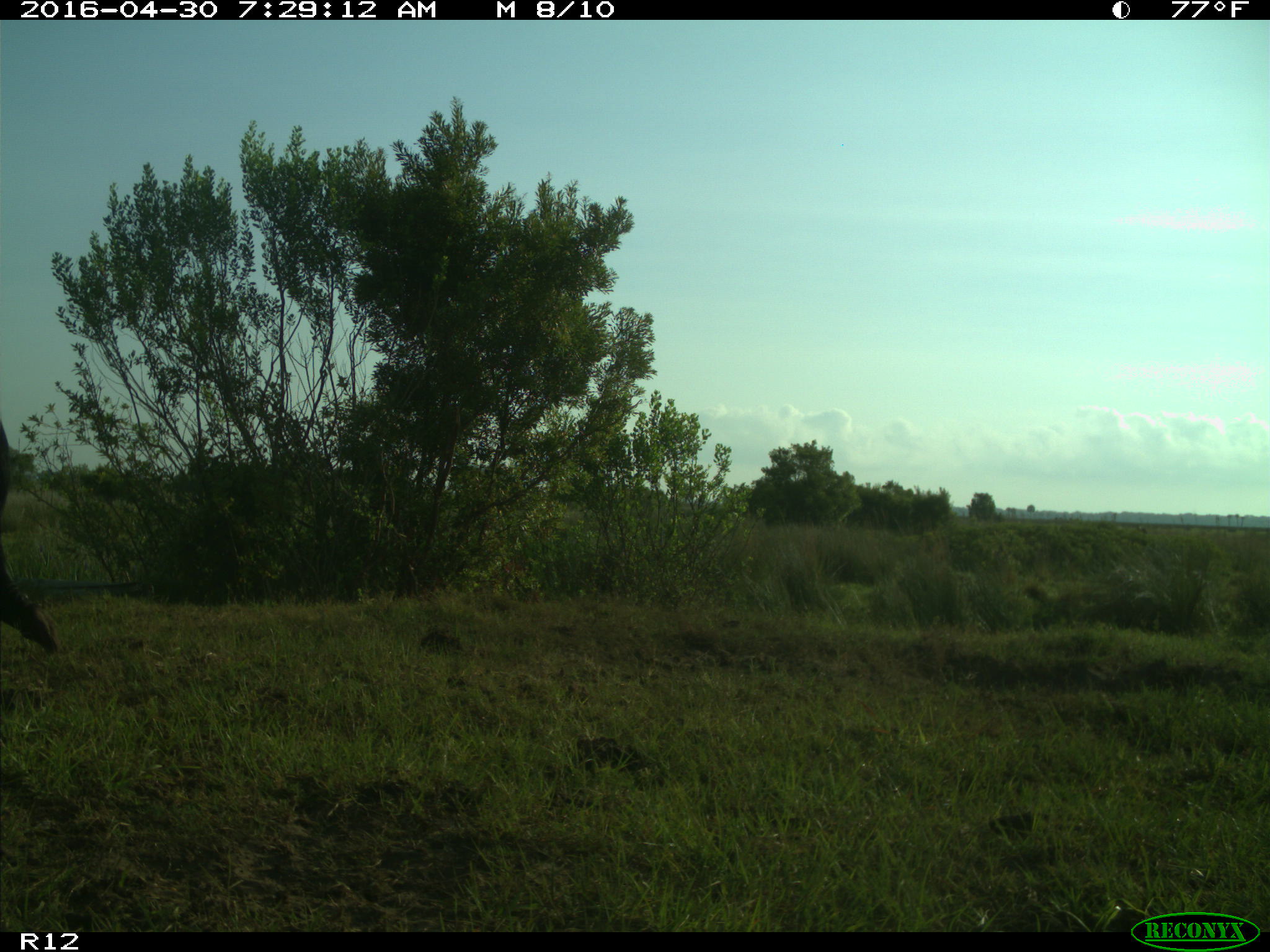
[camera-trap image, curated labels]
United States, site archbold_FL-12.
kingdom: Animalia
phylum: Chordata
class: Mammalia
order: Artiodactyla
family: Bovidae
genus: Bos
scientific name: Bos taurus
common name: domestic cow